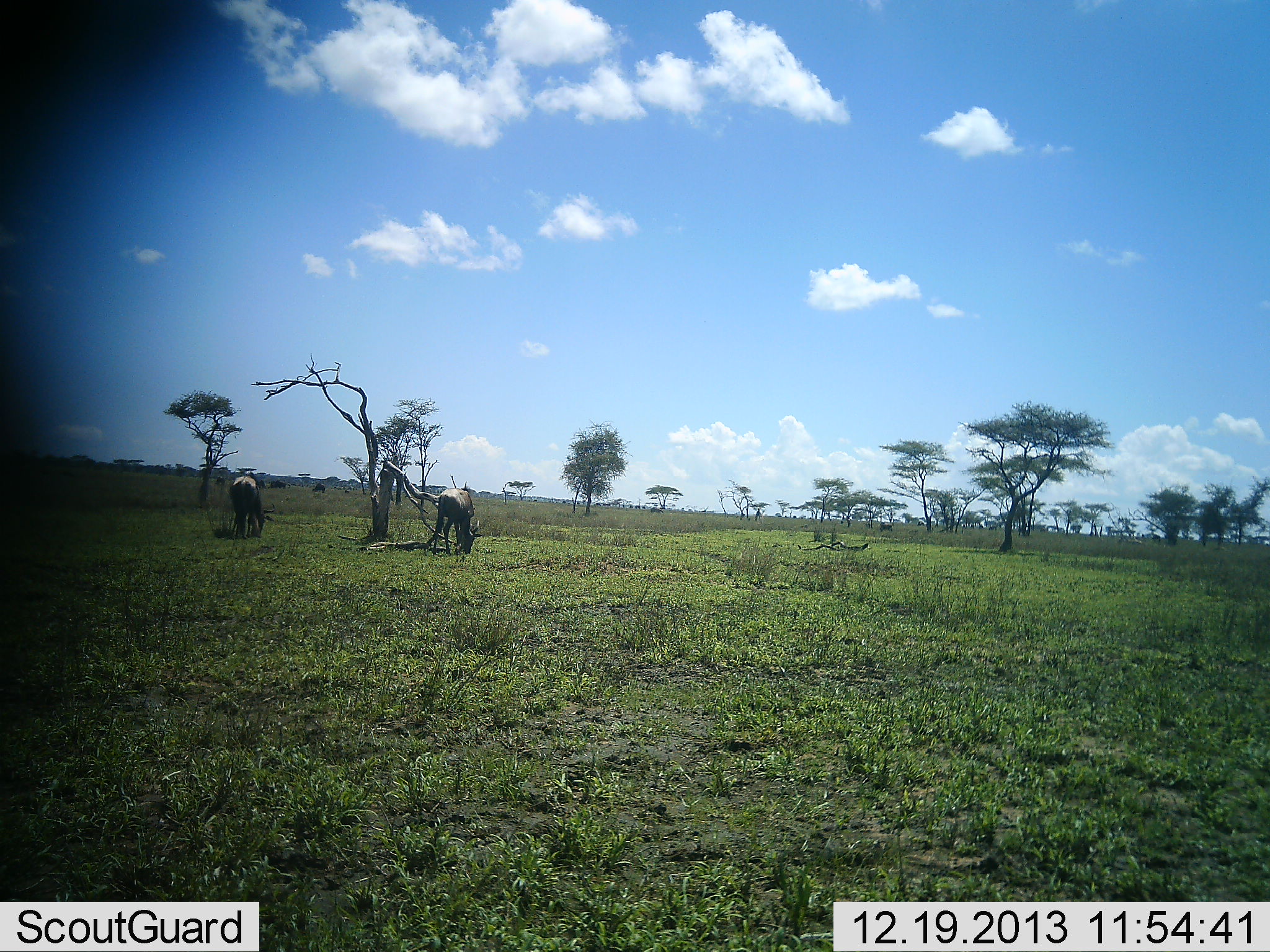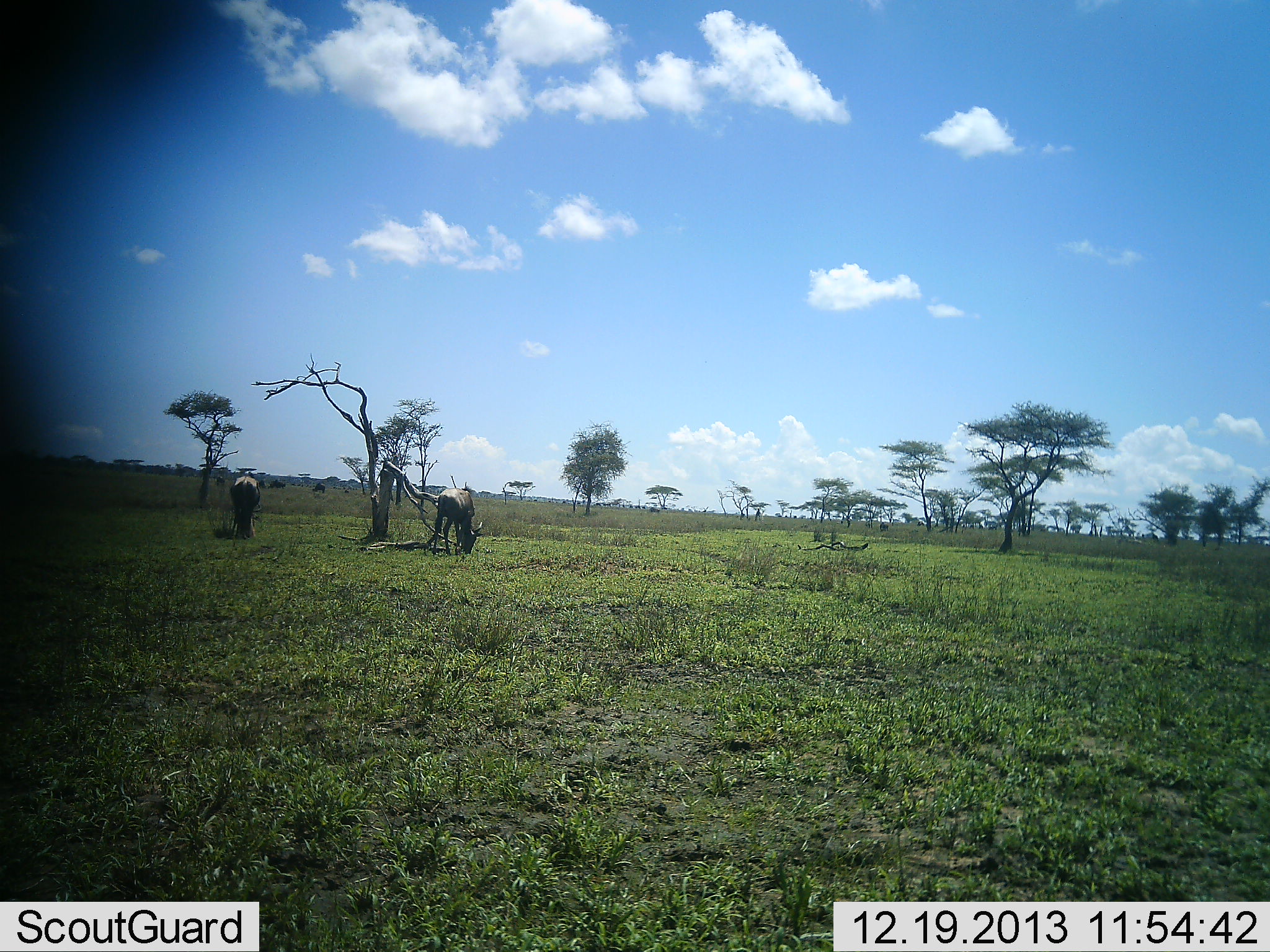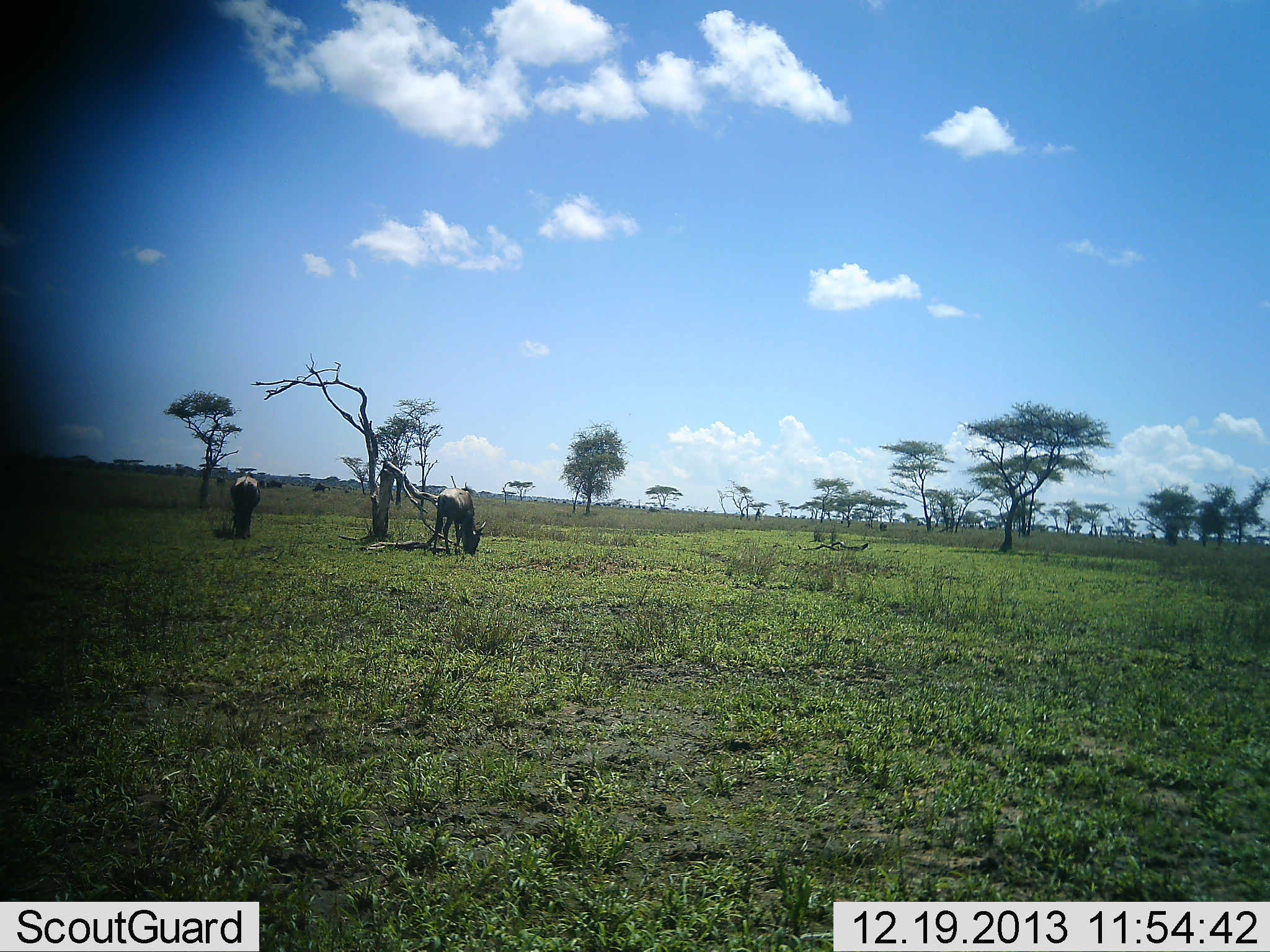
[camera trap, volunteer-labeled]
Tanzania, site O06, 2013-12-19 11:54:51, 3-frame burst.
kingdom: Animalia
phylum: Chordata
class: Mammalia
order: Artiodactyla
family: Bovidae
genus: Connochaetes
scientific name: Connochaetes taurinus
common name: blue wildebeest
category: wildebeest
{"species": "wildebeest (blue wildebeest) (Connochaetes taurinus)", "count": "2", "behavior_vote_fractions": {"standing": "20%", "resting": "0%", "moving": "10%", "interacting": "0%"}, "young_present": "0%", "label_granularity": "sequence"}